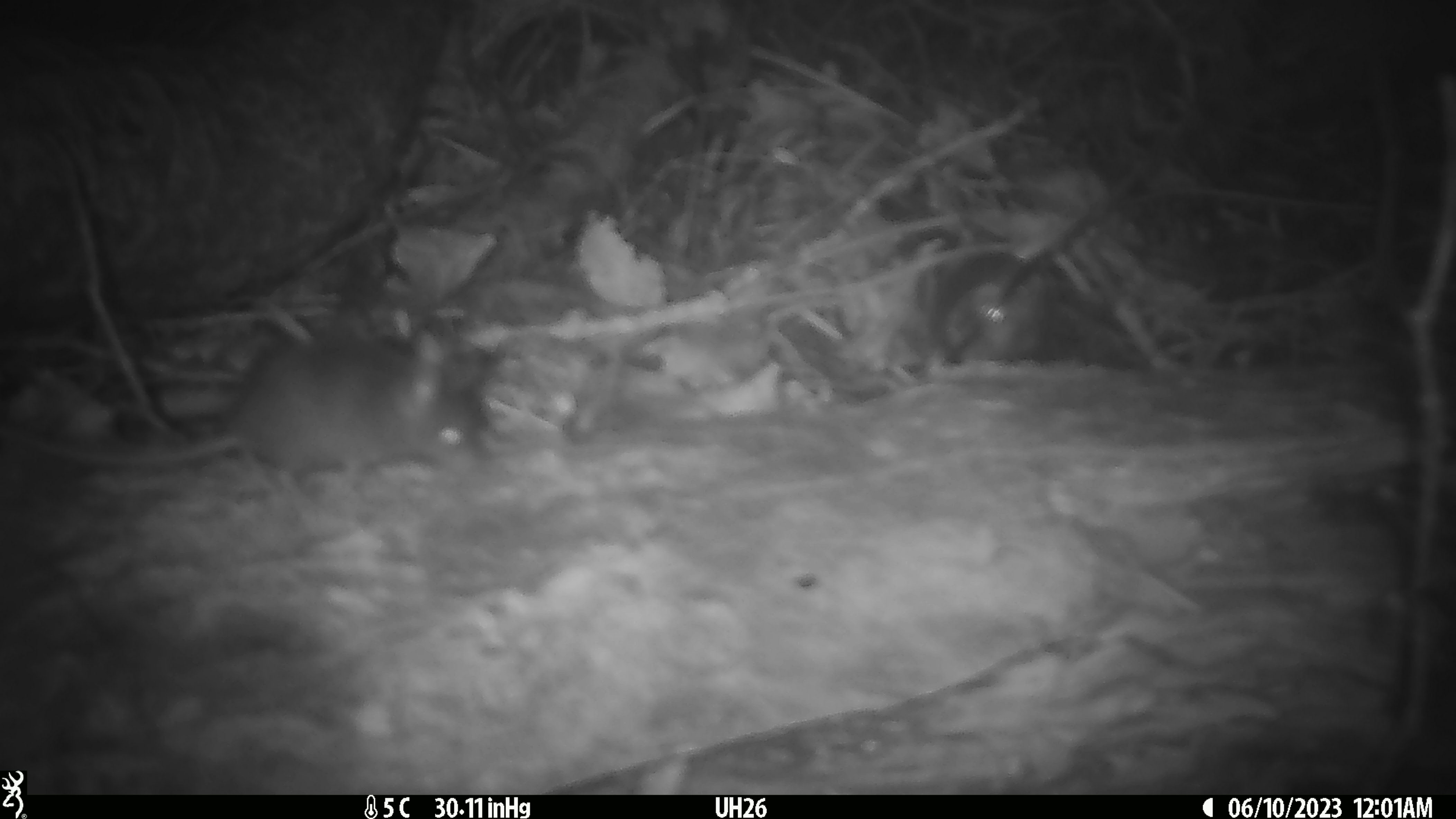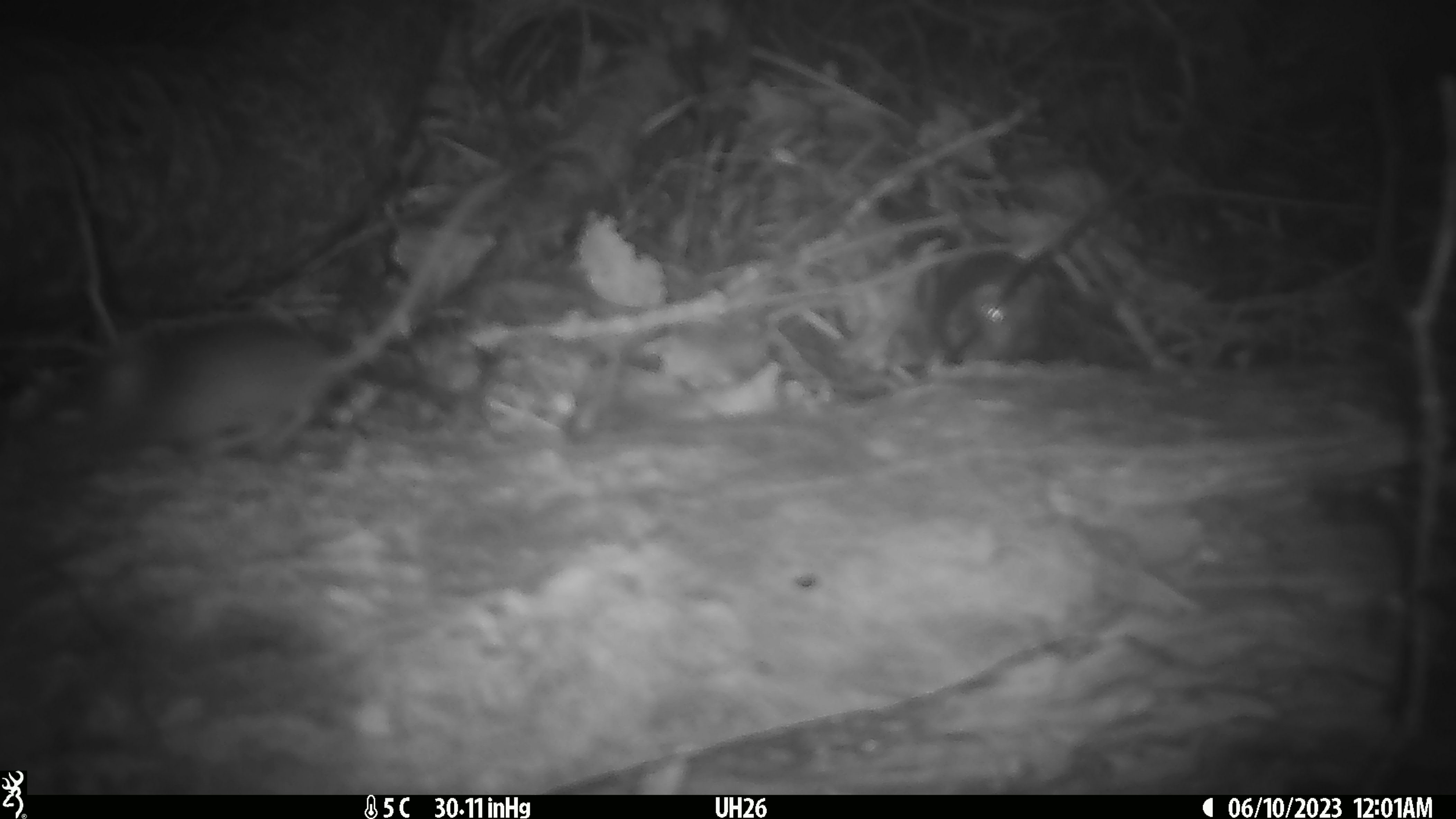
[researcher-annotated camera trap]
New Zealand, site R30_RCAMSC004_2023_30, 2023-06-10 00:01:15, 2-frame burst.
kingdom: Animalia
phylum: Chordata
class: Mammalia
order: Rodentia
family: Muridae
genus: Mus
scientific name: Mus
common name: mouse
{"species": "mouse (Mus)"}